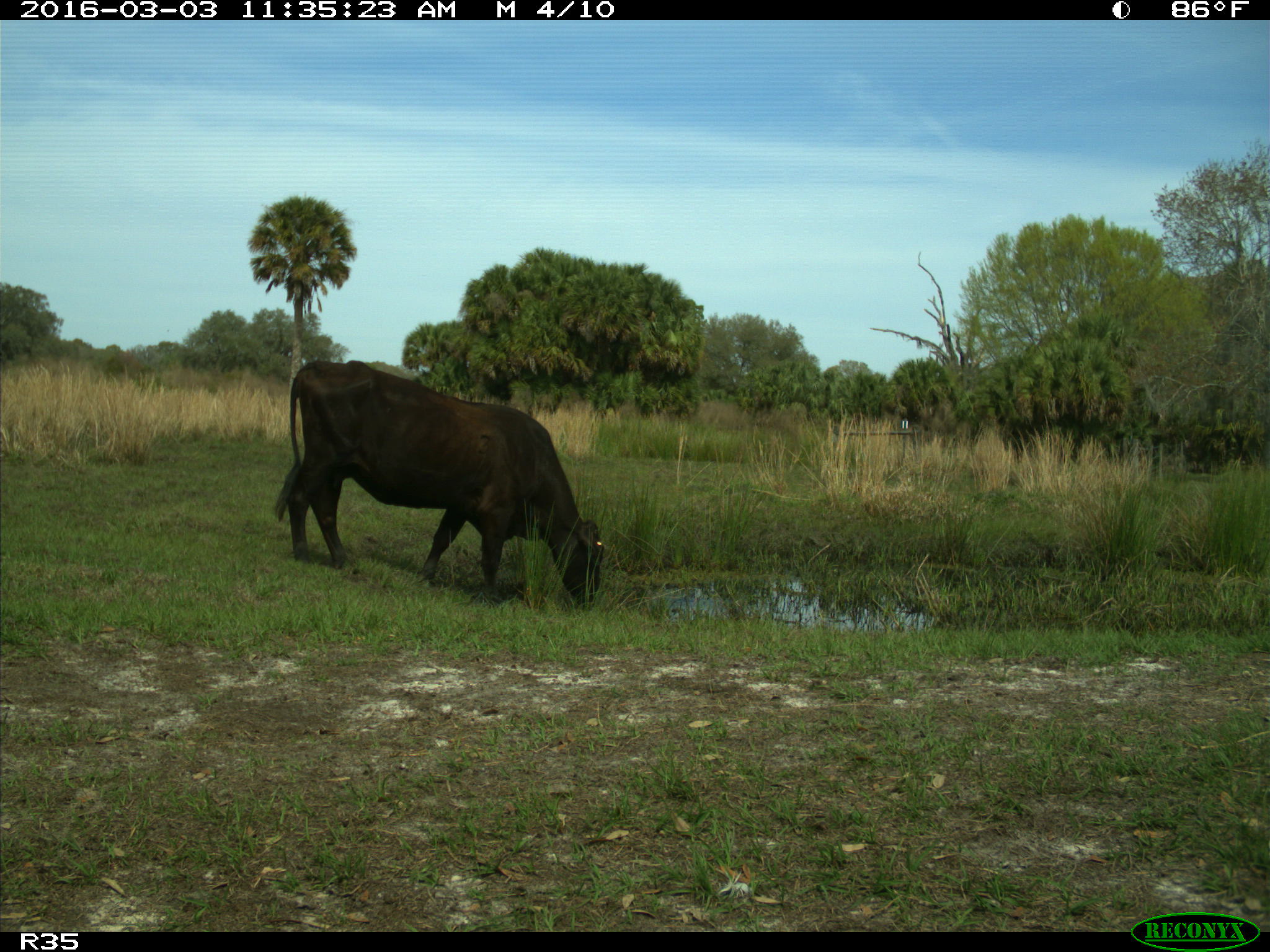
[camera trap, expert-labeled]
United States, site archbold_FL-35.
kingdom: Animalia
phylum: Chordata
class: Mammalia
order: Artiodactyla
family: Bovidae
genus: Bos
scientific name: Bos taurus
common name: domestic cow